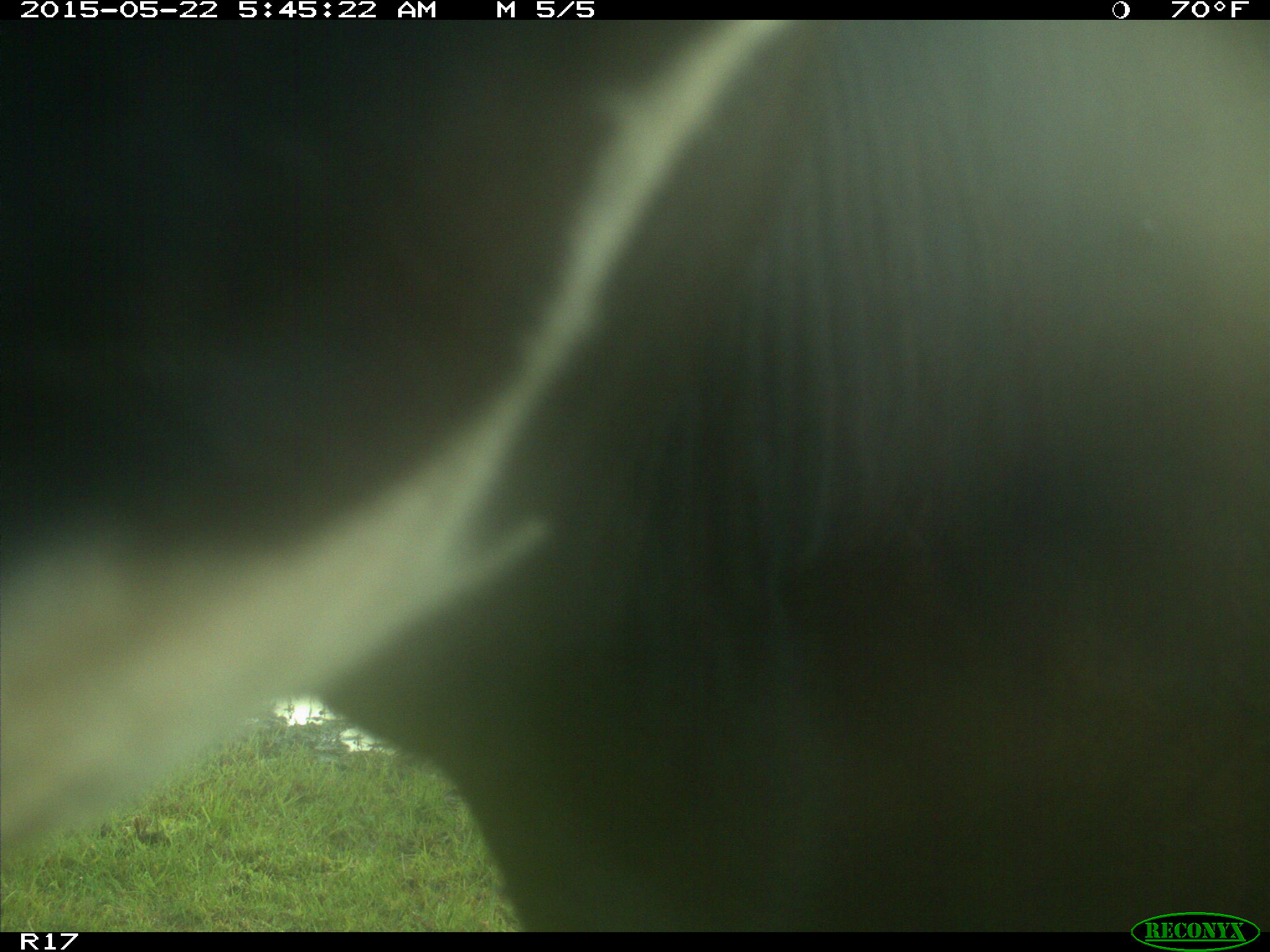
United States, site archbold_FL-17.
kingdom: Animalia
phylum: Chordata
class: Mammalia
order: Artiodactyla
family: Bovidae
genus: Bos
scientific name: Bos taurus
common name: domestic cow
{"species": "Bos taurus (domestic cow)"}